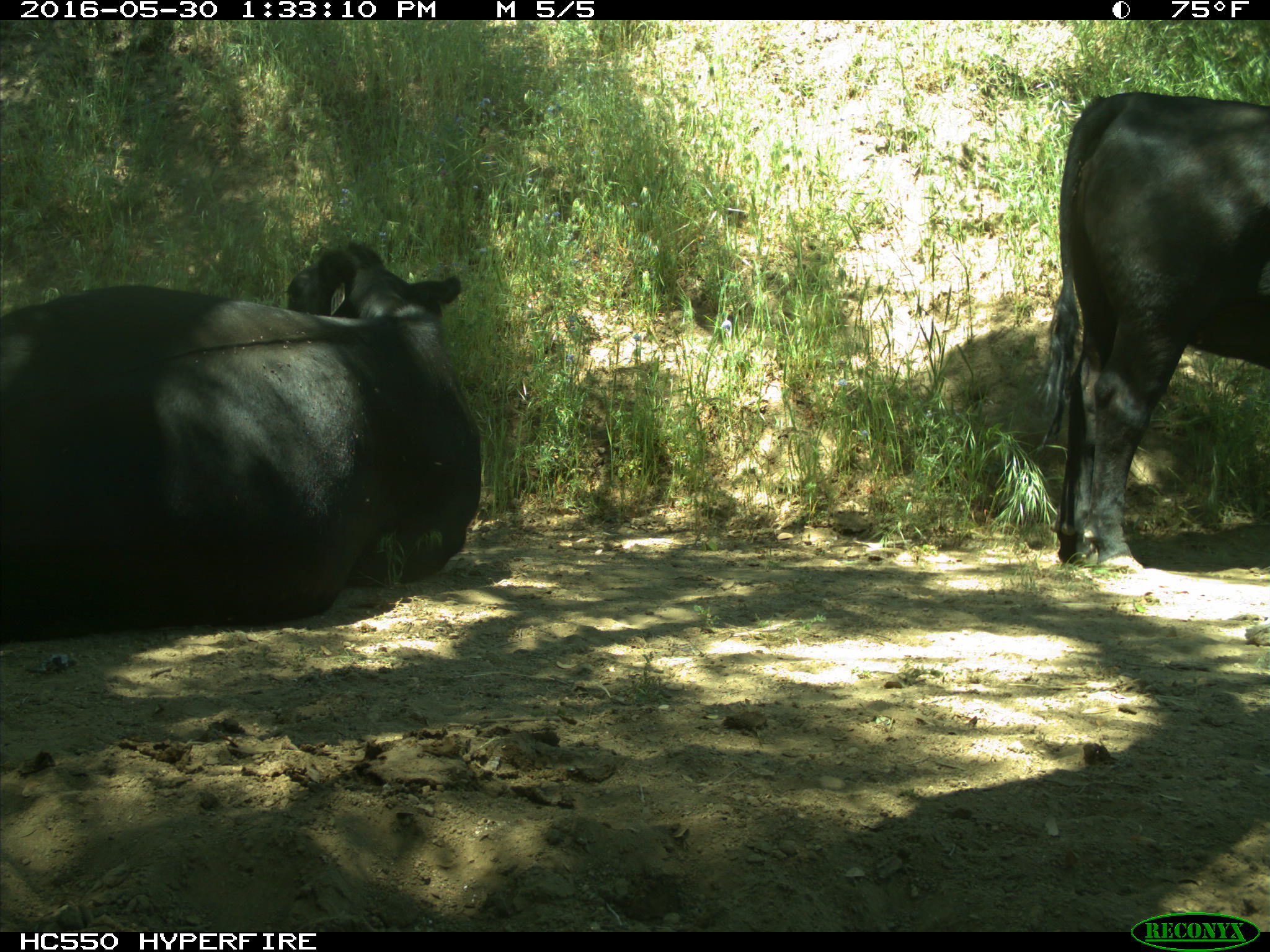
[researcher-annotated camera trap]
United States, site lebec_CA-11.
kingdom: Animalia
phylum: Chordata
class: Mammalia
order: Artiodactyla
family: Bovidae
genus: Bos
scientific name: Bos taurus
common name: domestic cow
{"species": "Bos taurus (domestic cow)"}